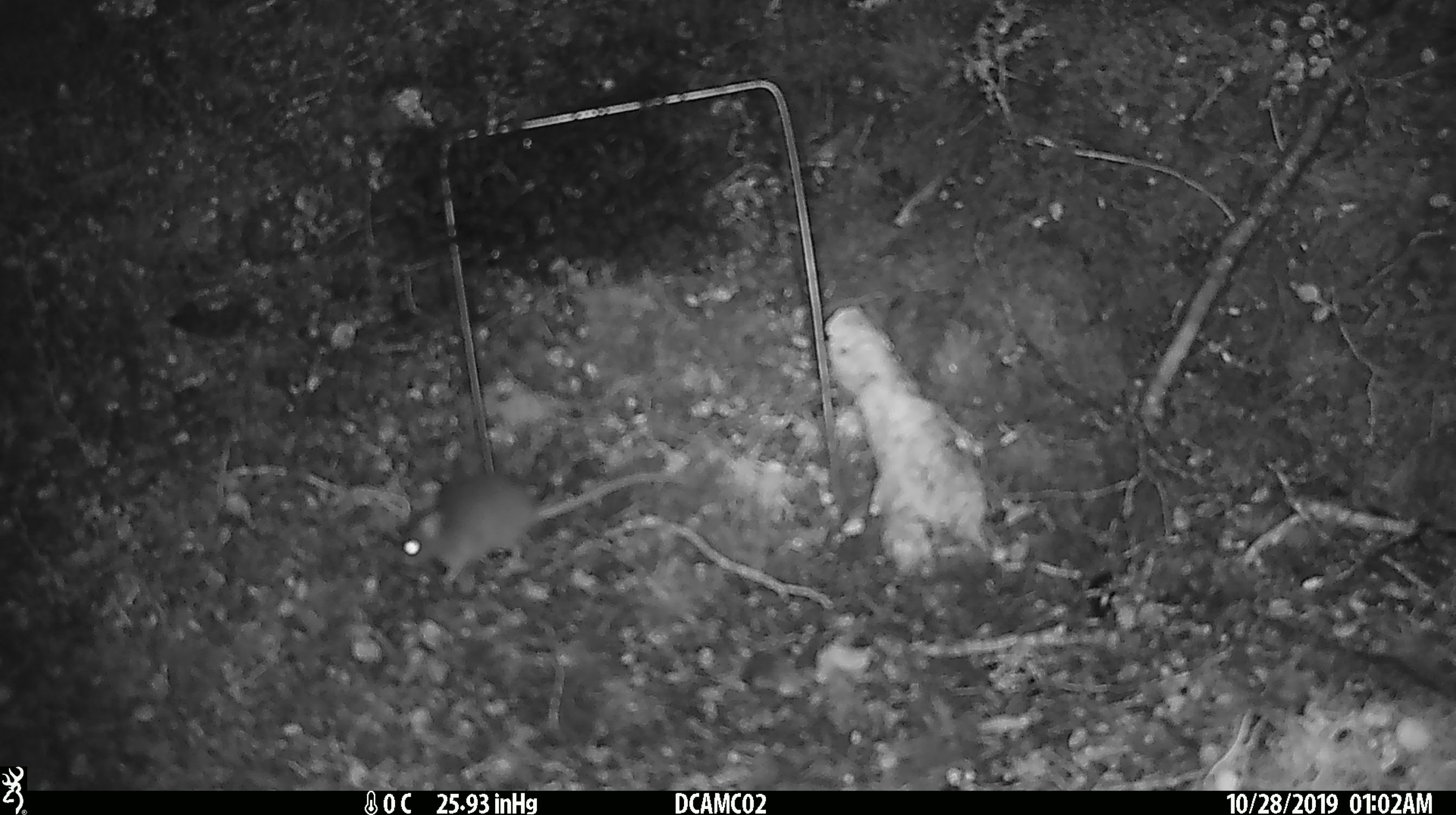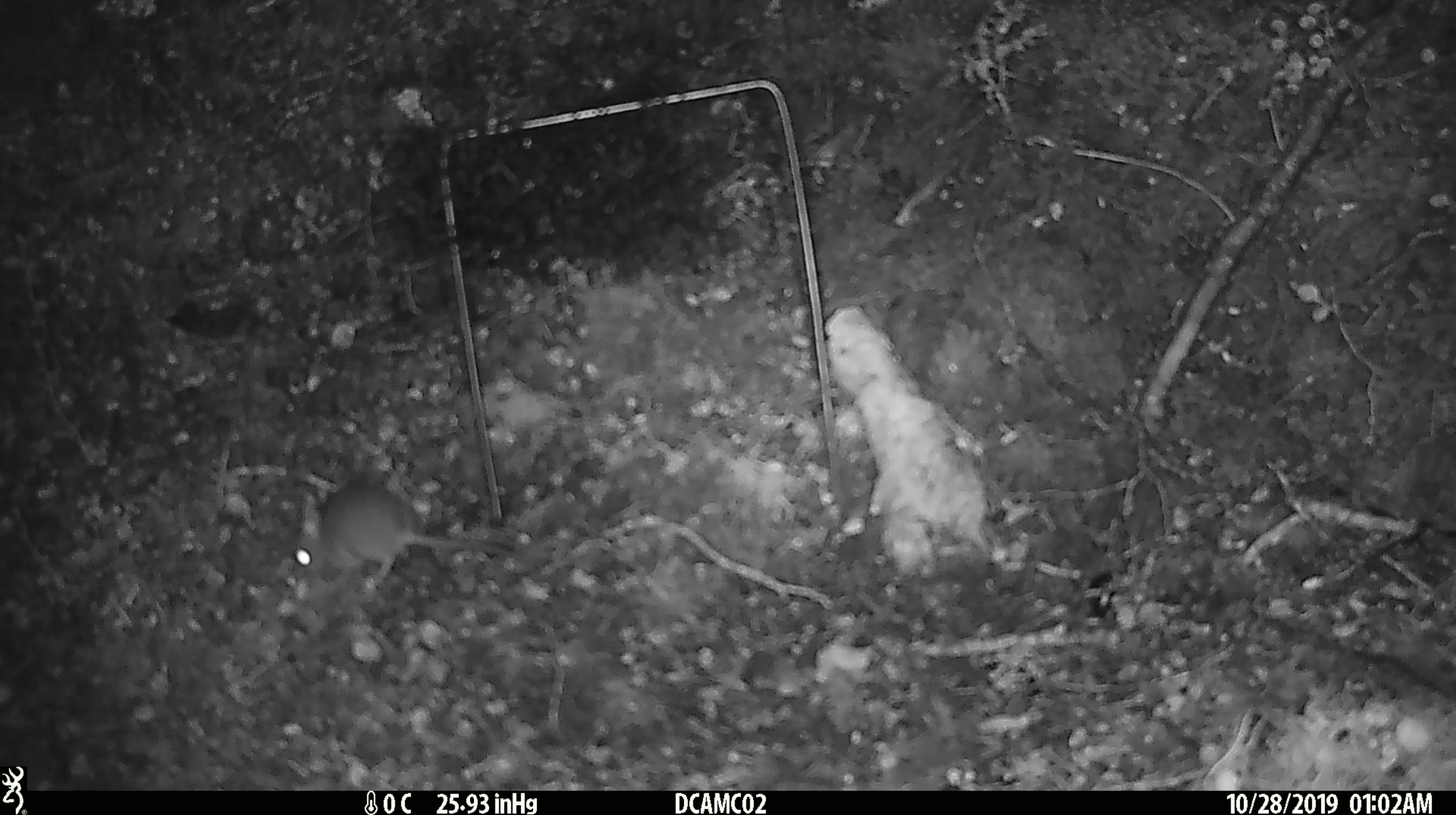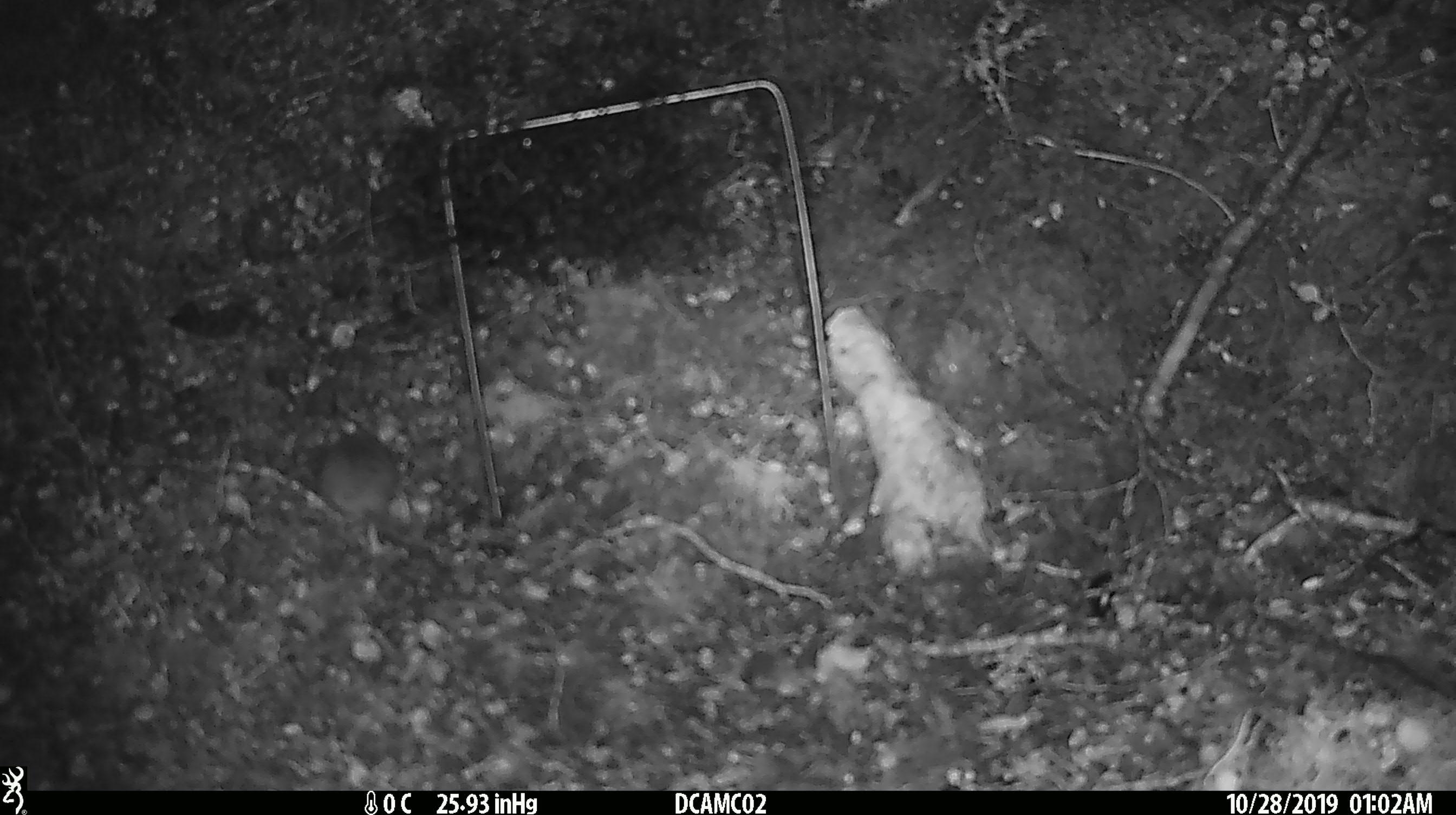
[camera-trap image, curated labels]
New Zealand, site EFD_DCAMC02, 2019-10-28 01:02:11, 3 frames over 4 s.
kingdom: Animalia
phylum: Chordata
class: Mammalia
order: Rodentia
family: Muridae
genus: Mus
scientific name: Mus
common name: mouse